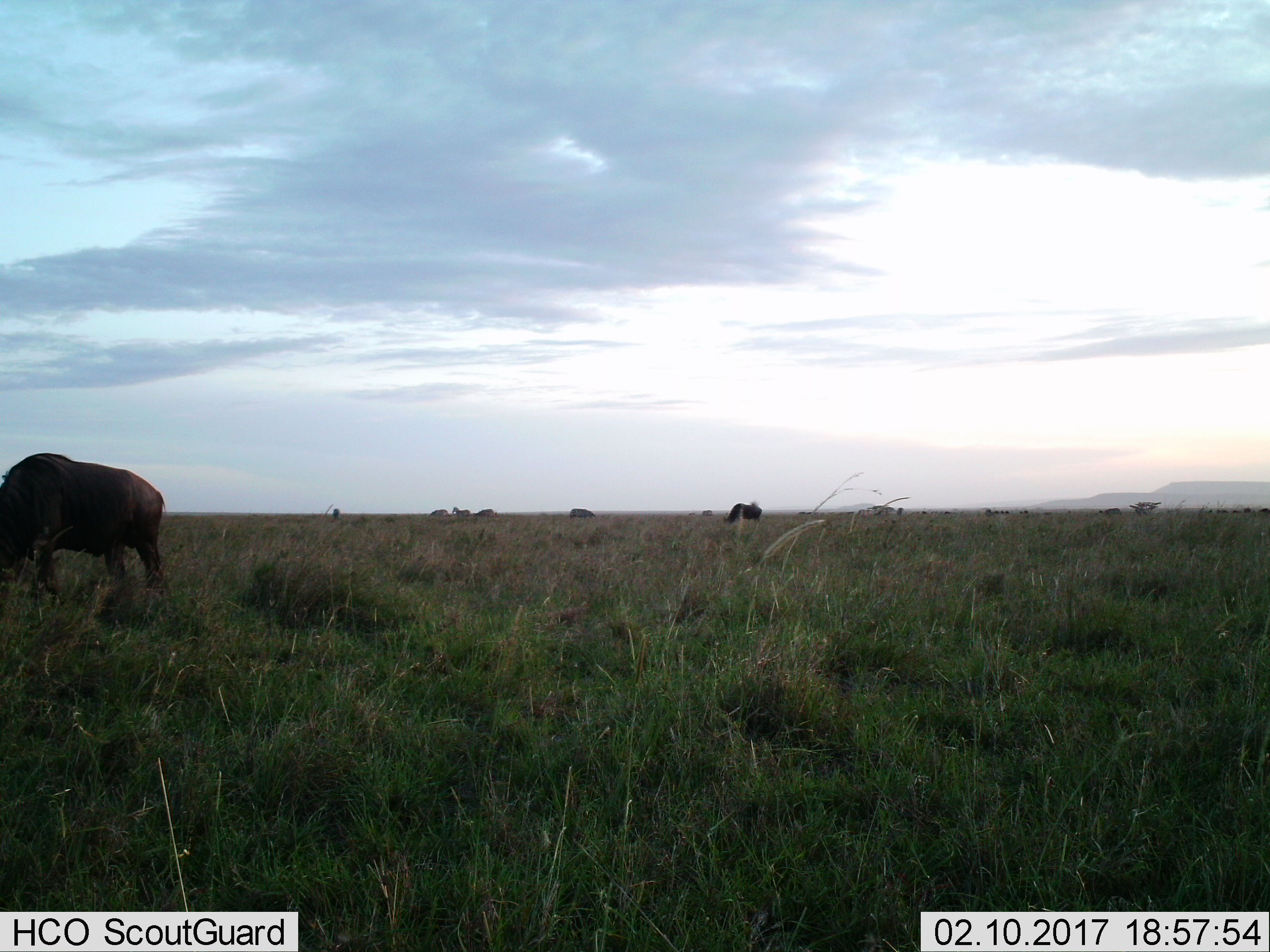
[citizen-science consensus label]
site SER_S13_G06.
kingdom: Animalia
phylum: Chordata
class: Mammalia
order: Artiodactyla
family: Bovidae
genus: Connochaetes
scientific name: Connochaetes taurinus taurinus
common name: blue wildebeest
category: wildebeestblue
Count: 6.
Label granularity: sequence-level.